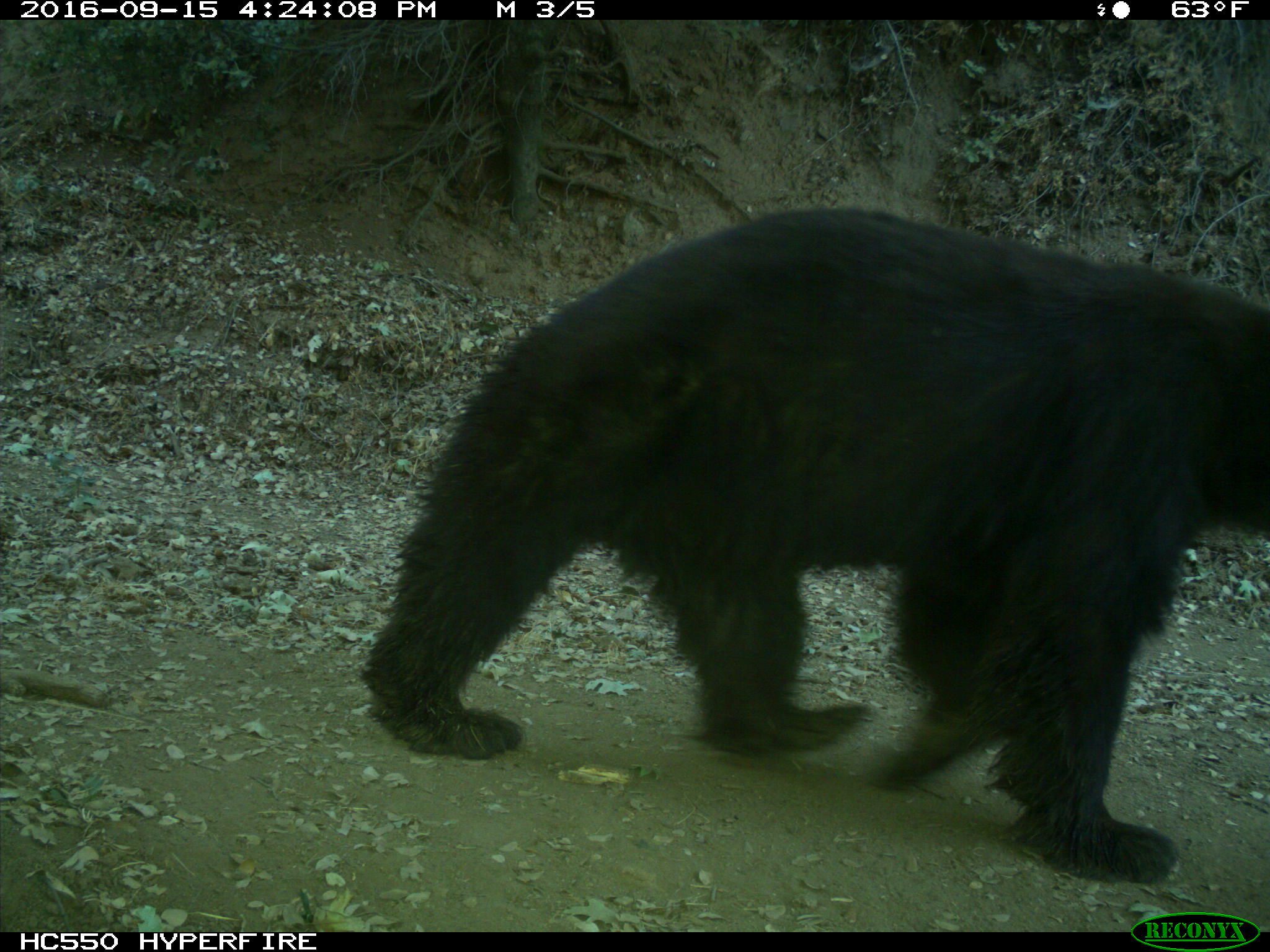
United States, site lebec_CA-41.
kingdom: Animalia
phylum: Chordata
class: Mammalia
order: Carnivora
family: Ursidae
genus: Ursus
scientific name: Ursus americanus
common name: american black bear